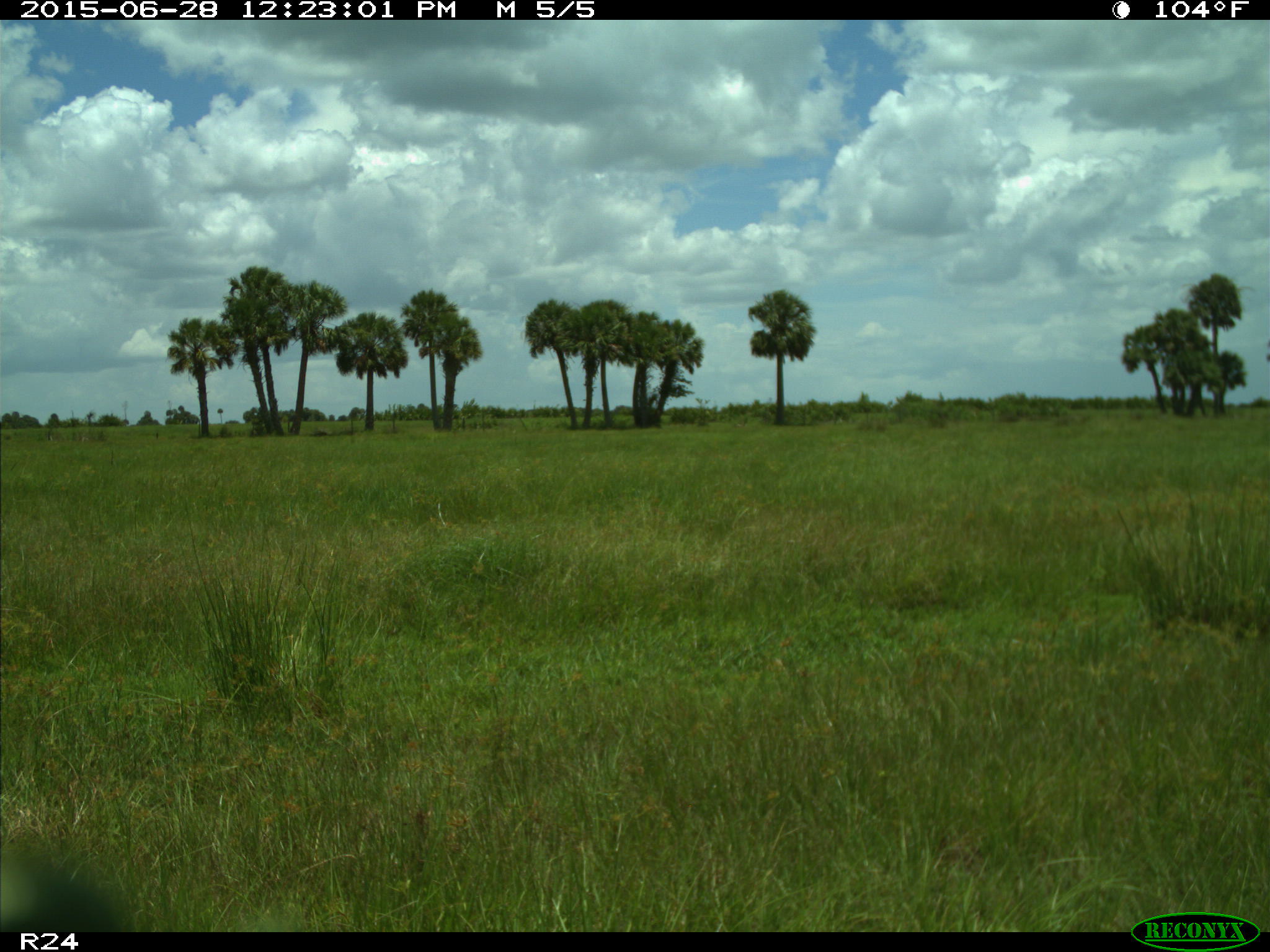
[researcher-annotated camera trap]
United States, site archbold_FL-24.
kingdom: Animalia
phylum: Chordata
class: Mammalia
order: Artiodactyla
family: Bovidae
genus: Bos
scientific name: Bos taurus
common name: domestic cow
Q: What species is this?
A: Bos taurus (domestic cow).